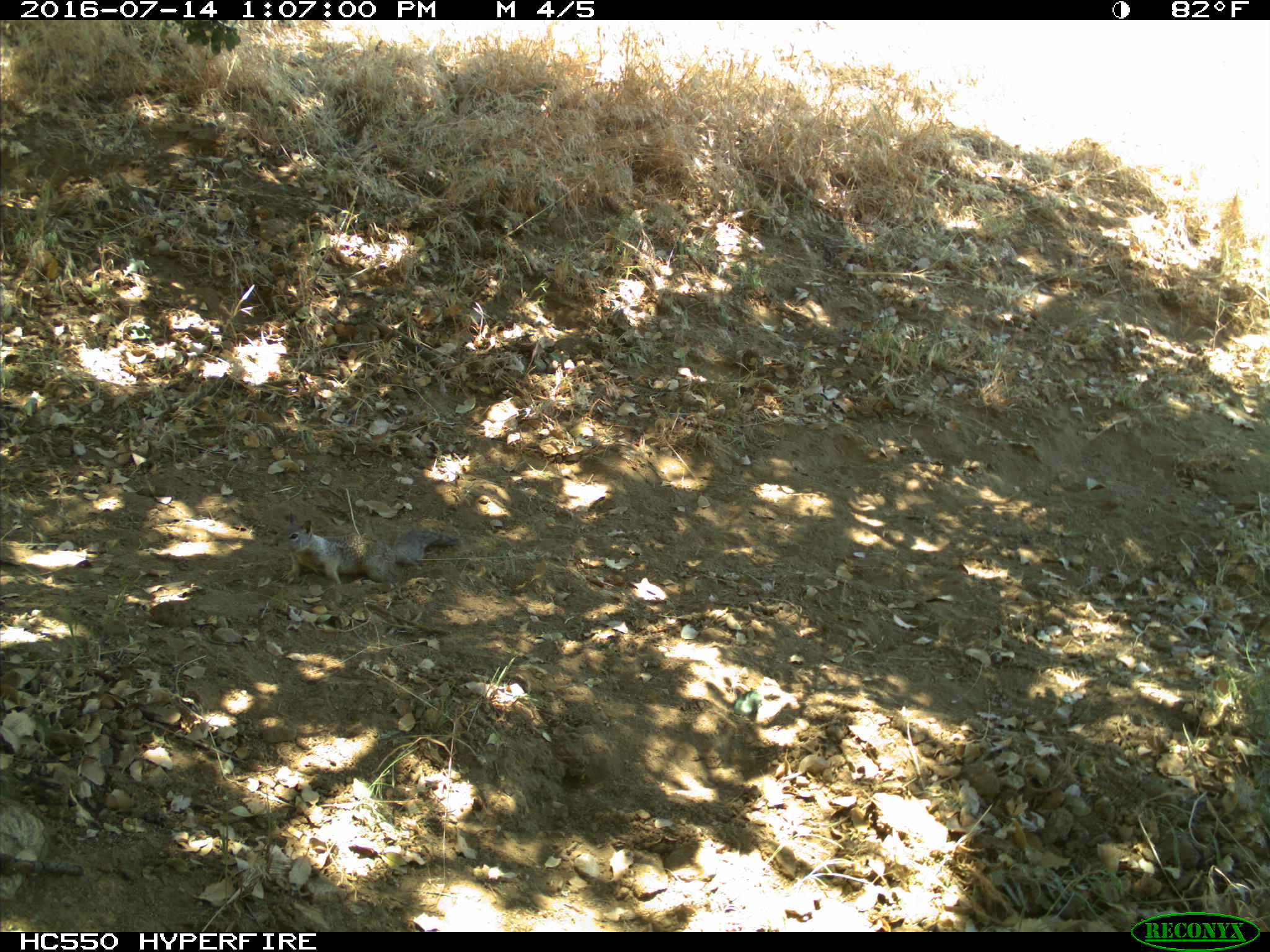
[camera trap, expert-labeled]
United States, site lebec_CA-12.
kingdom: Animalia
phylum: Chordata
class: Mammalia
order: Rodentia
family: Sciuridae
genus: Otospermophilus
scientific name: Otospermophilus beecheyi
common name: california ground squirrel